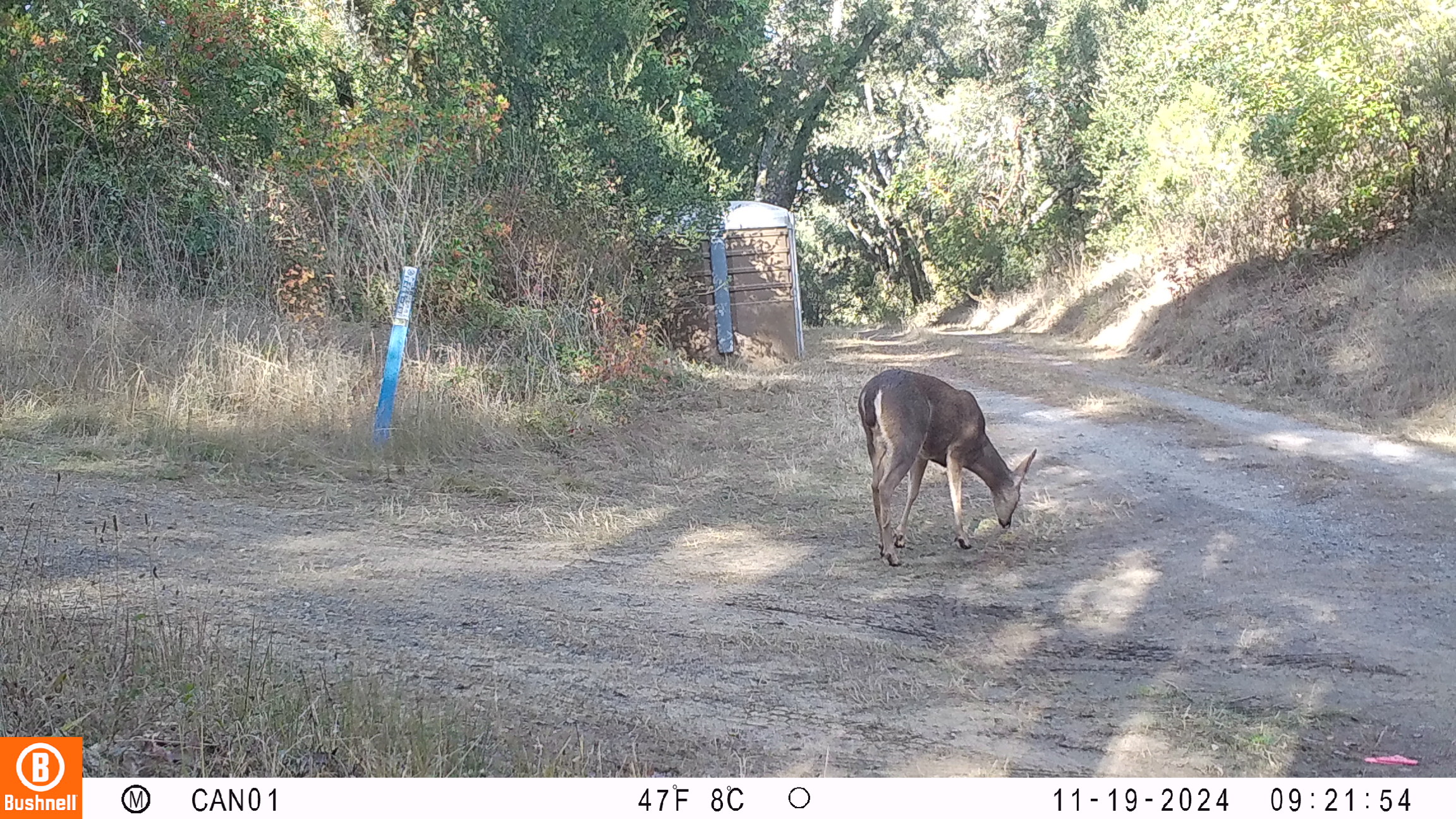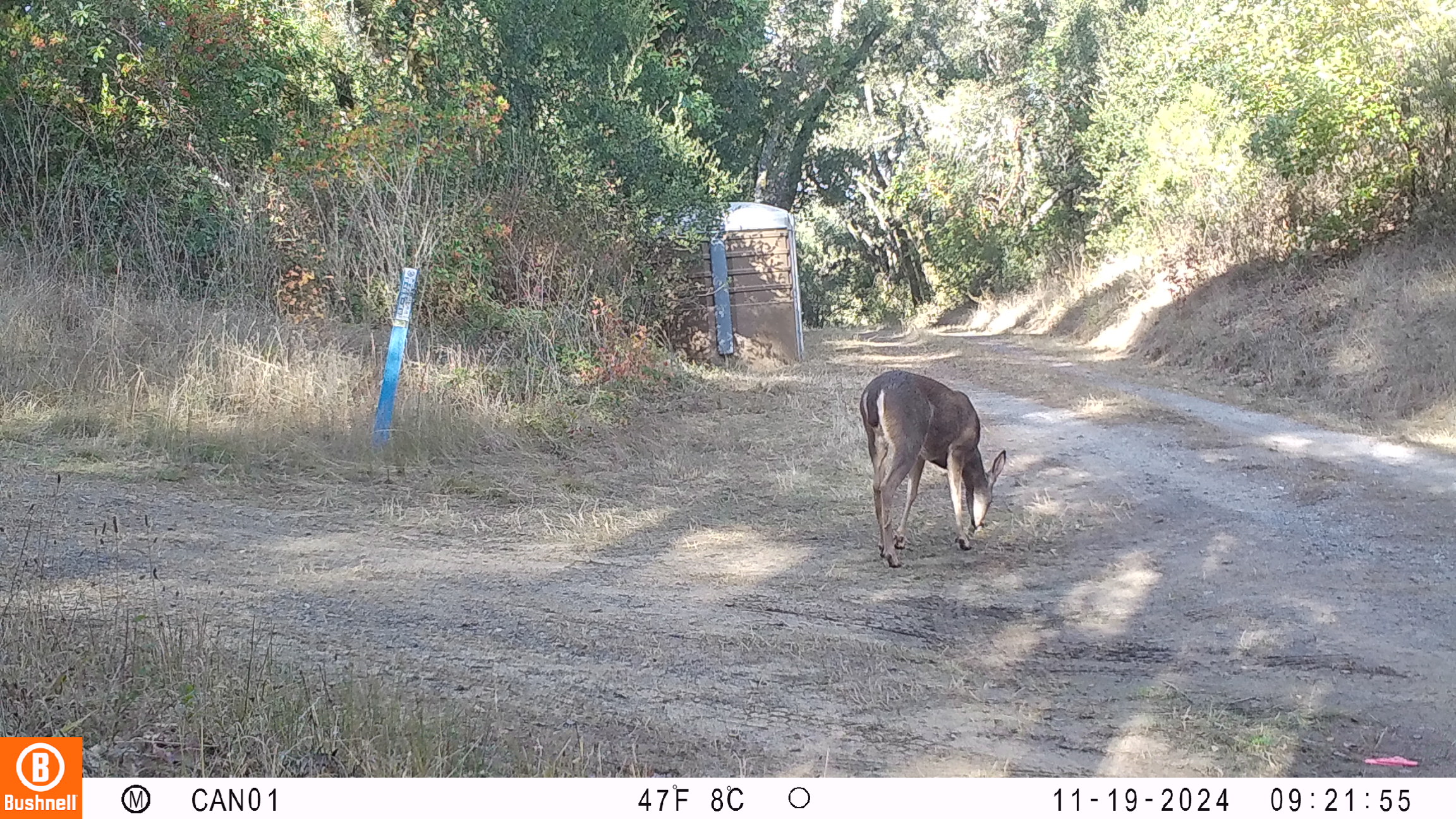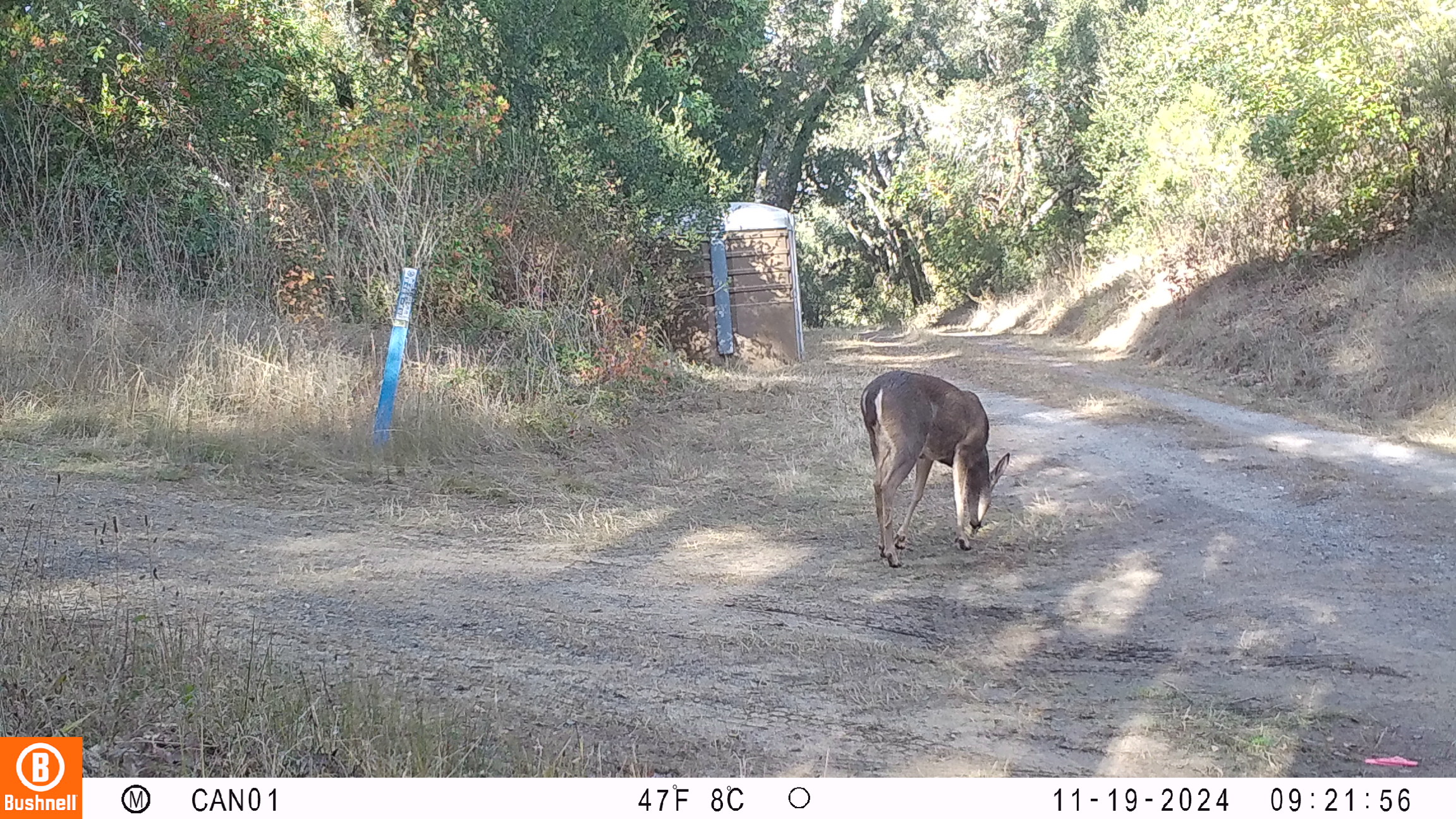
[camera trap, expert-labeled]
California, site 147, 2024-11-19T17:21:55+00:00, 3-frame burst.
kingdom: Animalia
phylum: Chordata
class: Mammalia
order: Artiodactyla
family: Cervidae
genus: Odocoileus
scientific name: Odocoileus hemionus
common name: mule deer